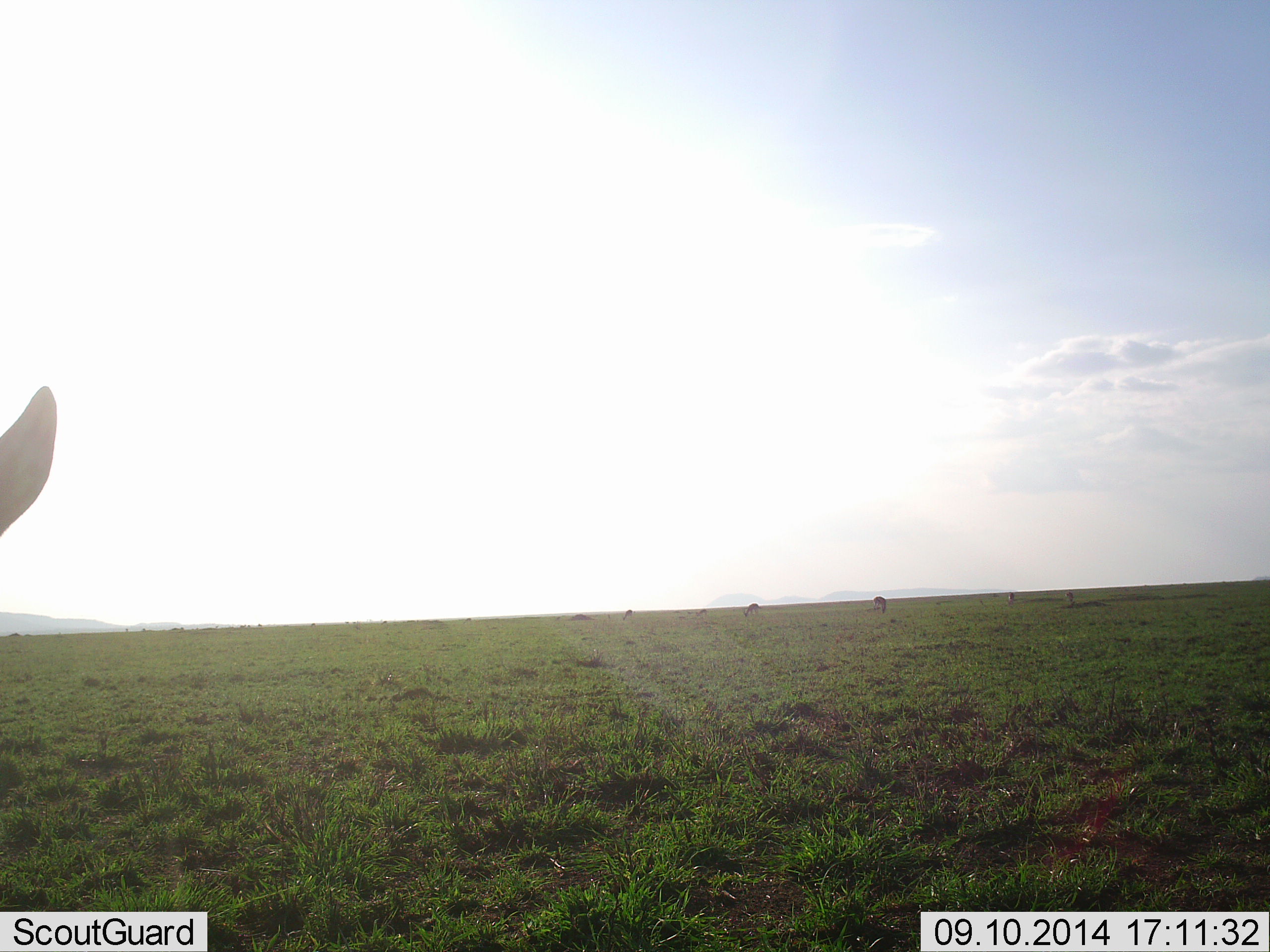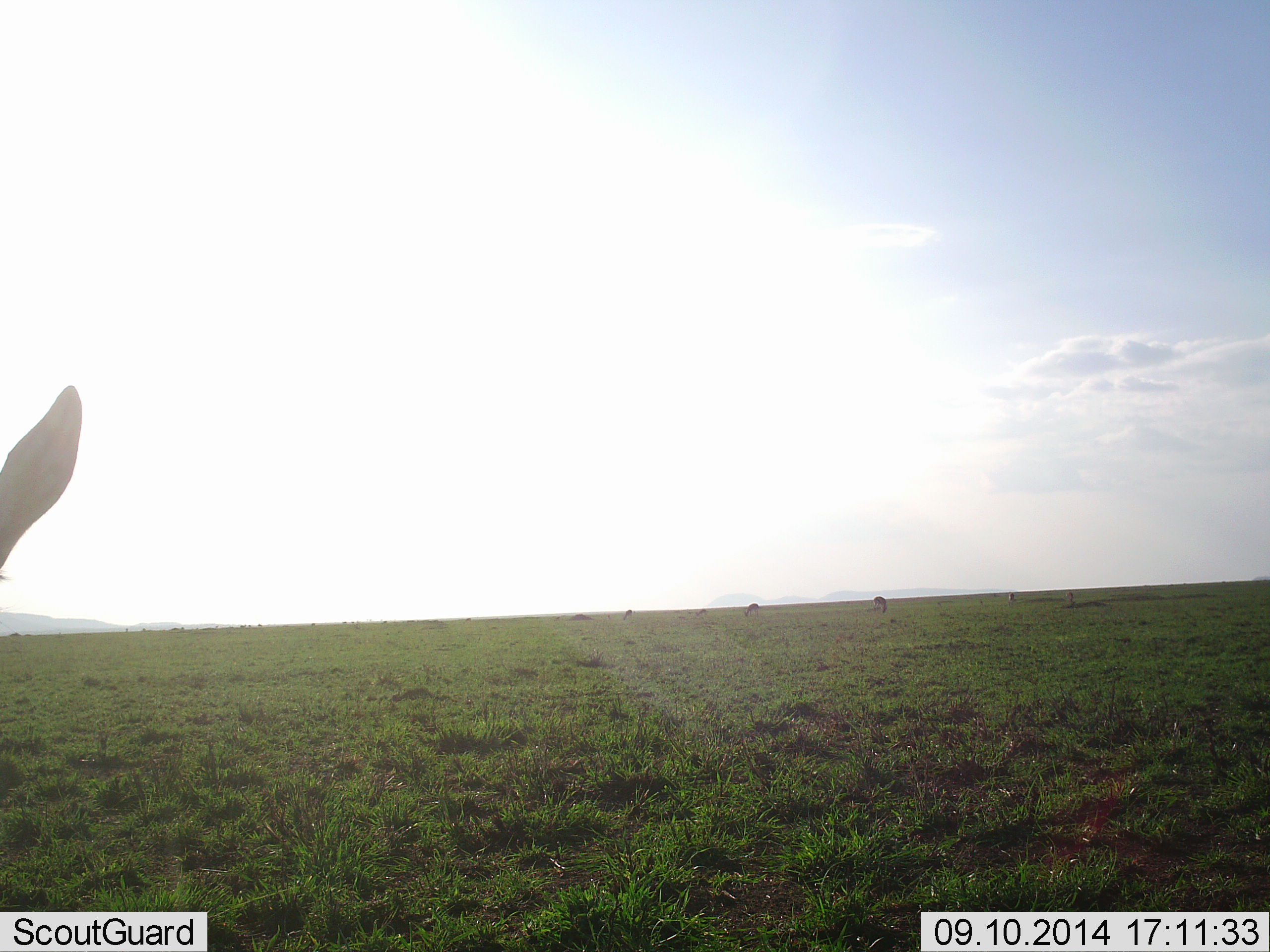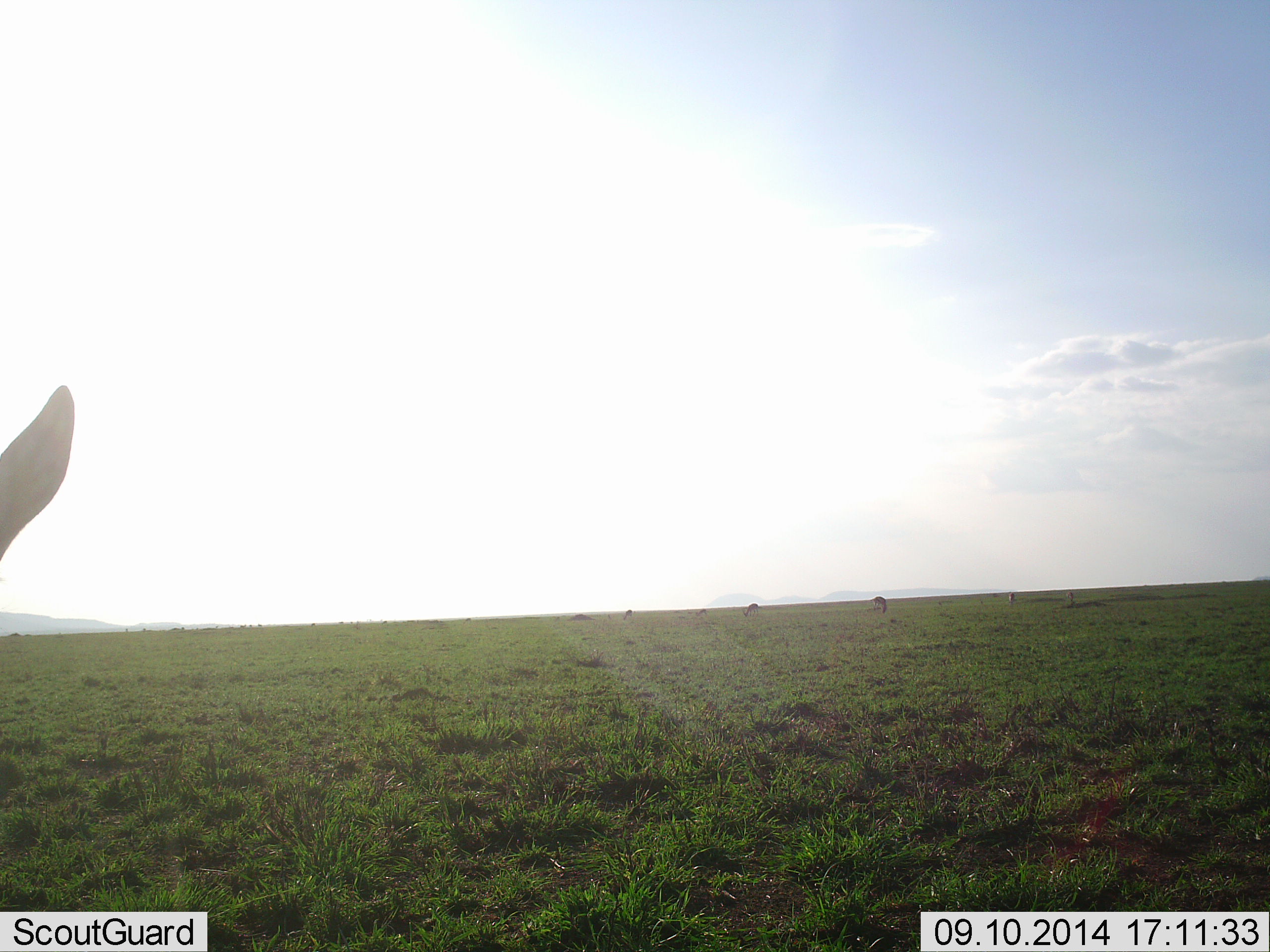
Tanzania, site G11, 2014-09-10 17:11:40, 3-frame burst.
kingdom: Animalia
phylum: Chordata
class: Mammalia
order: Artiodactyla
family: Bovidae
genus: Eudorcas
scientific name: Eudorcas thomsonii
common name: thomson's gazelle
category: gazellethomsons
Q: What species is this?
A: Gazellethomsons (thomson's gazelle) (Eudorcas thomsonii).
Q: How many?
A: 6.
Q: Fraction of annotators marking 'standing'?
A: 100%.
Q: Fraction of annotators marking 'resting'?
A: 0%.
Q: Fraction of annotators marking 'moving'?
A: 0%.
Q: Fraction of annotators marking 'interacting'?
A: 0%.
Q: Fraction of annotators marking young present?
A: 0%.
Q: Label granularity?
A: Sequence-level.